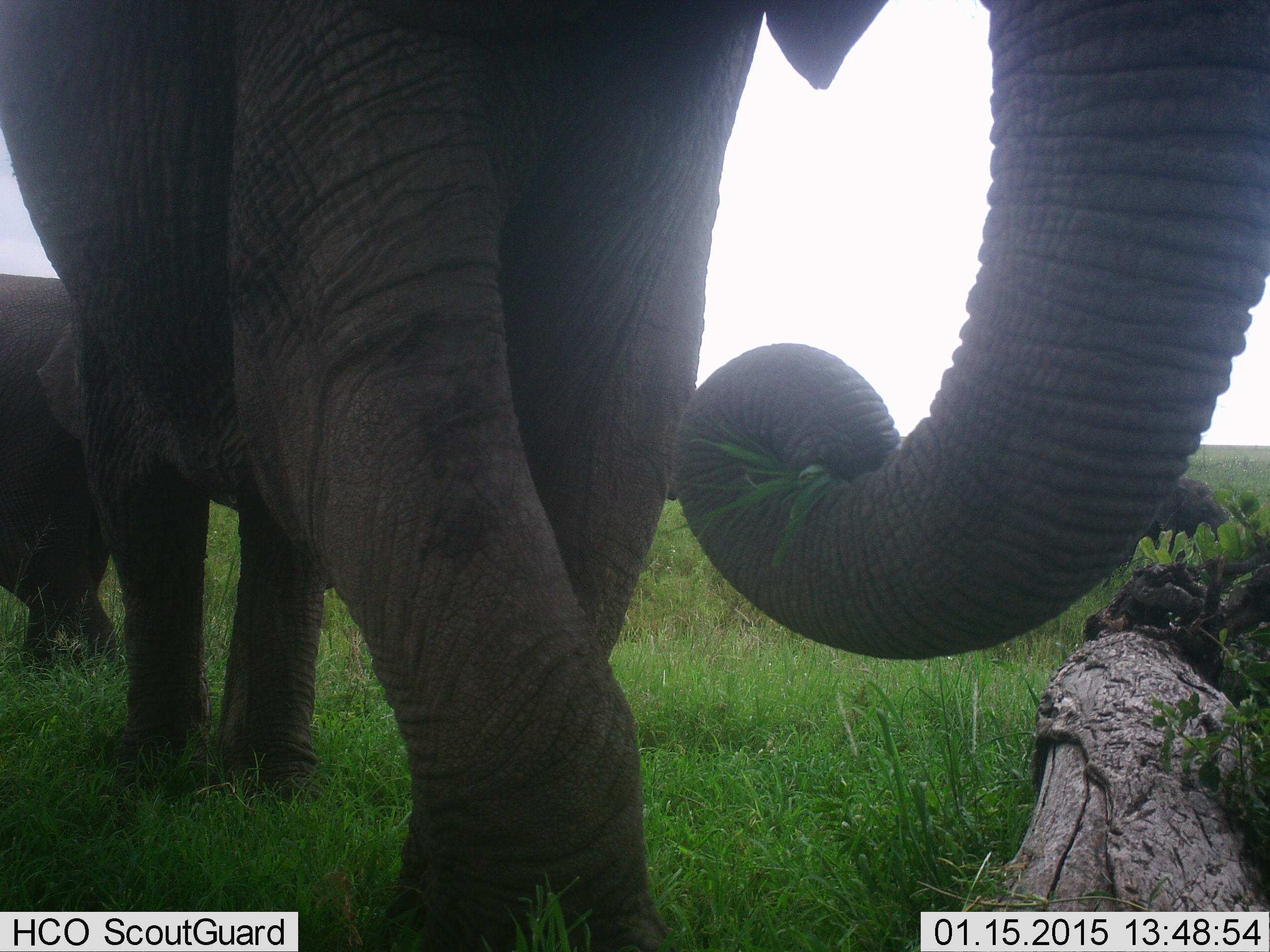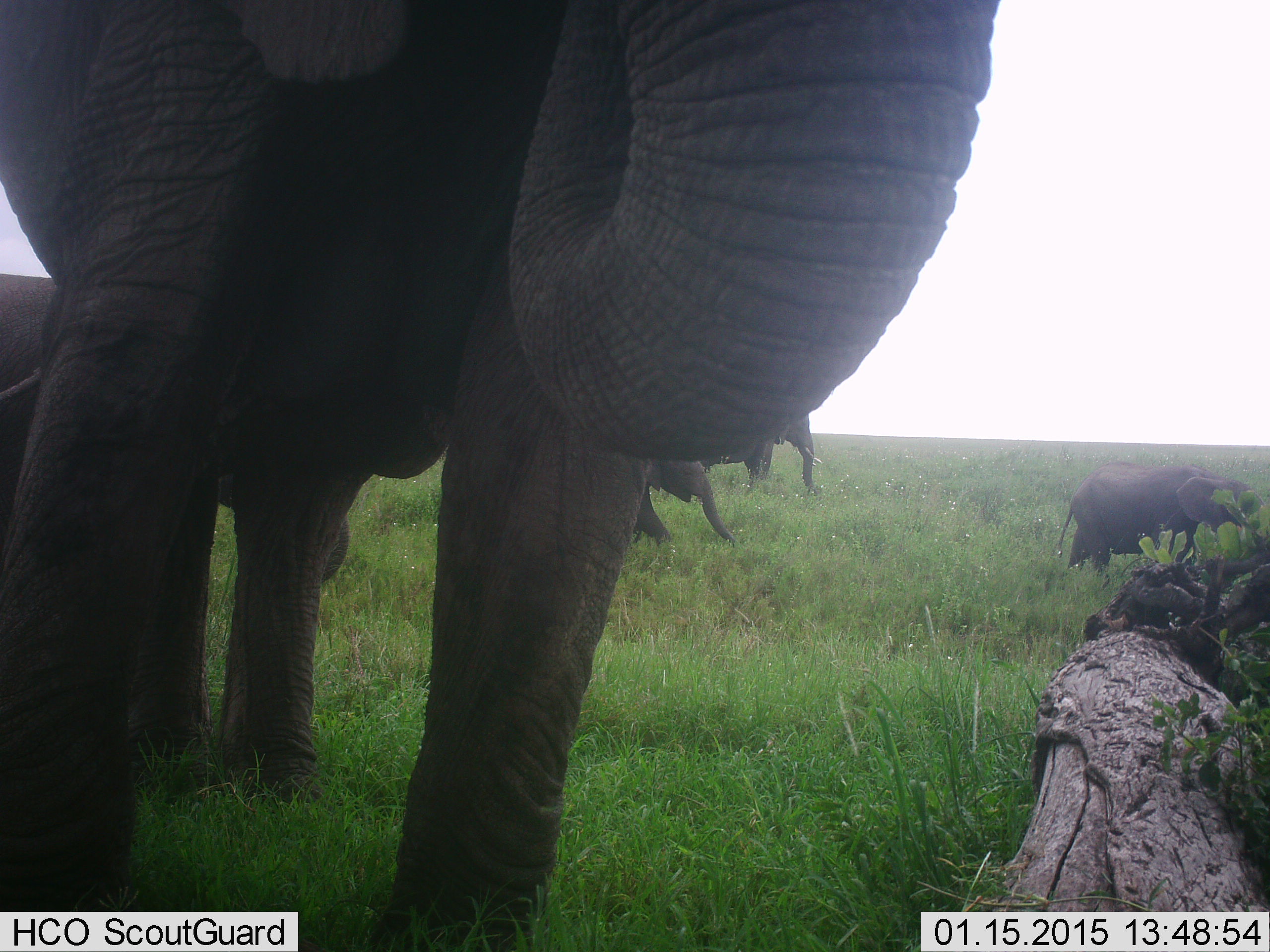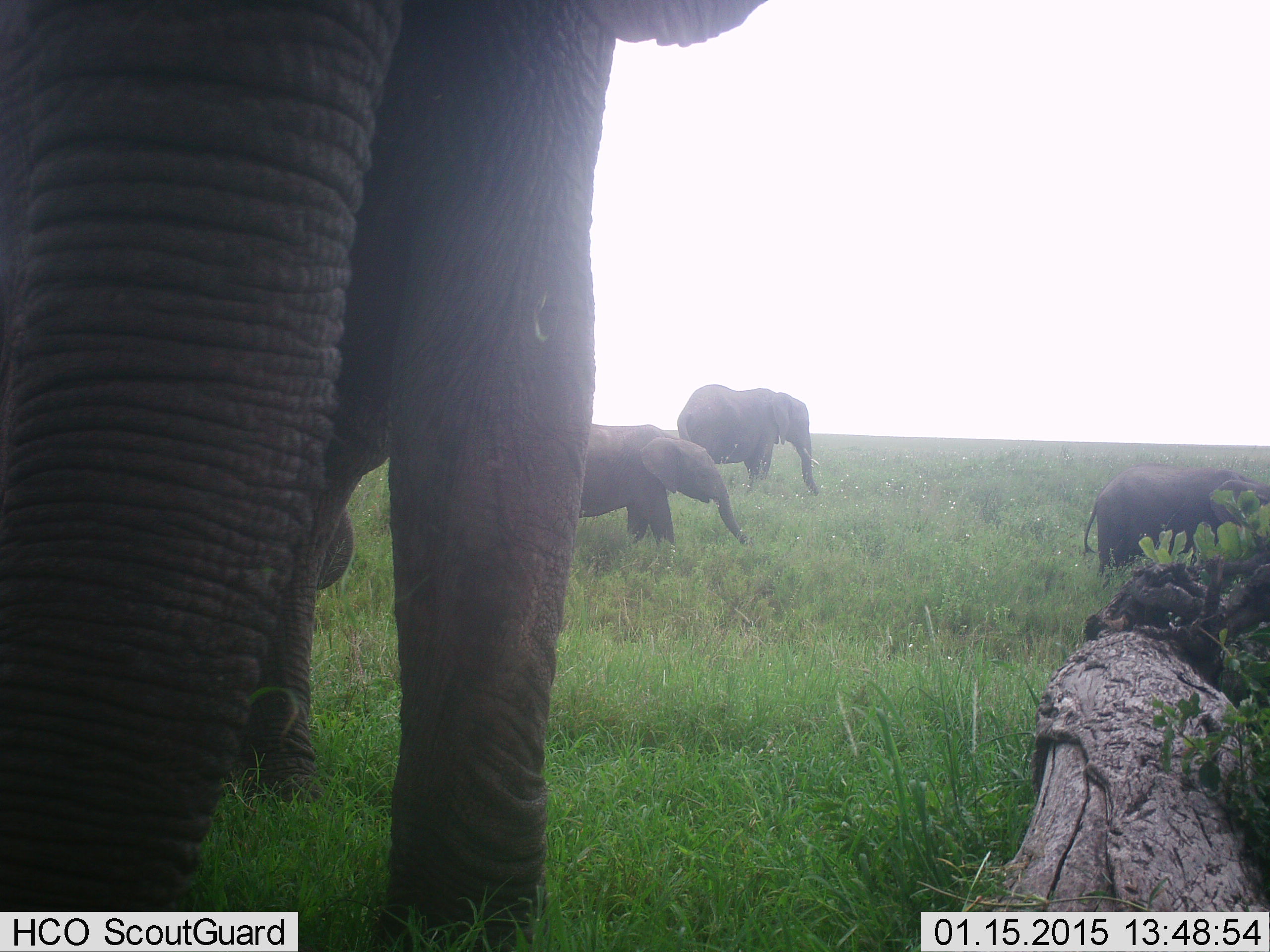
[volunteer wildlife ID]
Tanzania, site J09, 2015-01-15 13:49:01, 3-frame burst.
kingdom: Animalia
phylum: Chordata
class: Mammalia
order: Proboscidea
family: Elephantidae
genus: Loxodonta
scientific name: Loxodonta africana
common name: african bush elephant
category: elephant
Elephant (african bush elephant) (Loxodonta africana), count 5. Behavior (volunteer vote fractions): standing 40%, resting 0%, moving 50%, interacting 0%. Young present (vote fraction): 70%. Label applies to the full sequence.